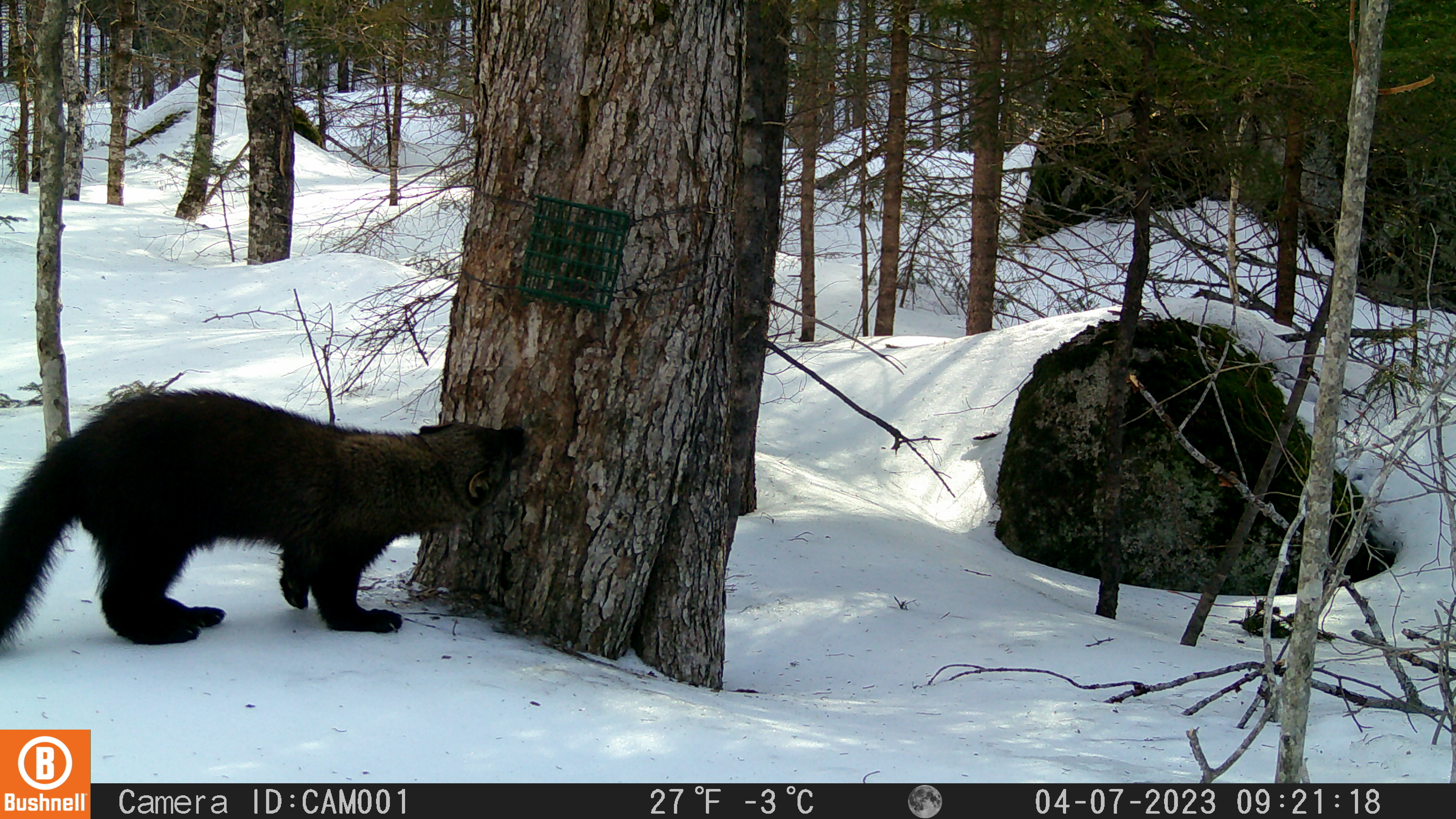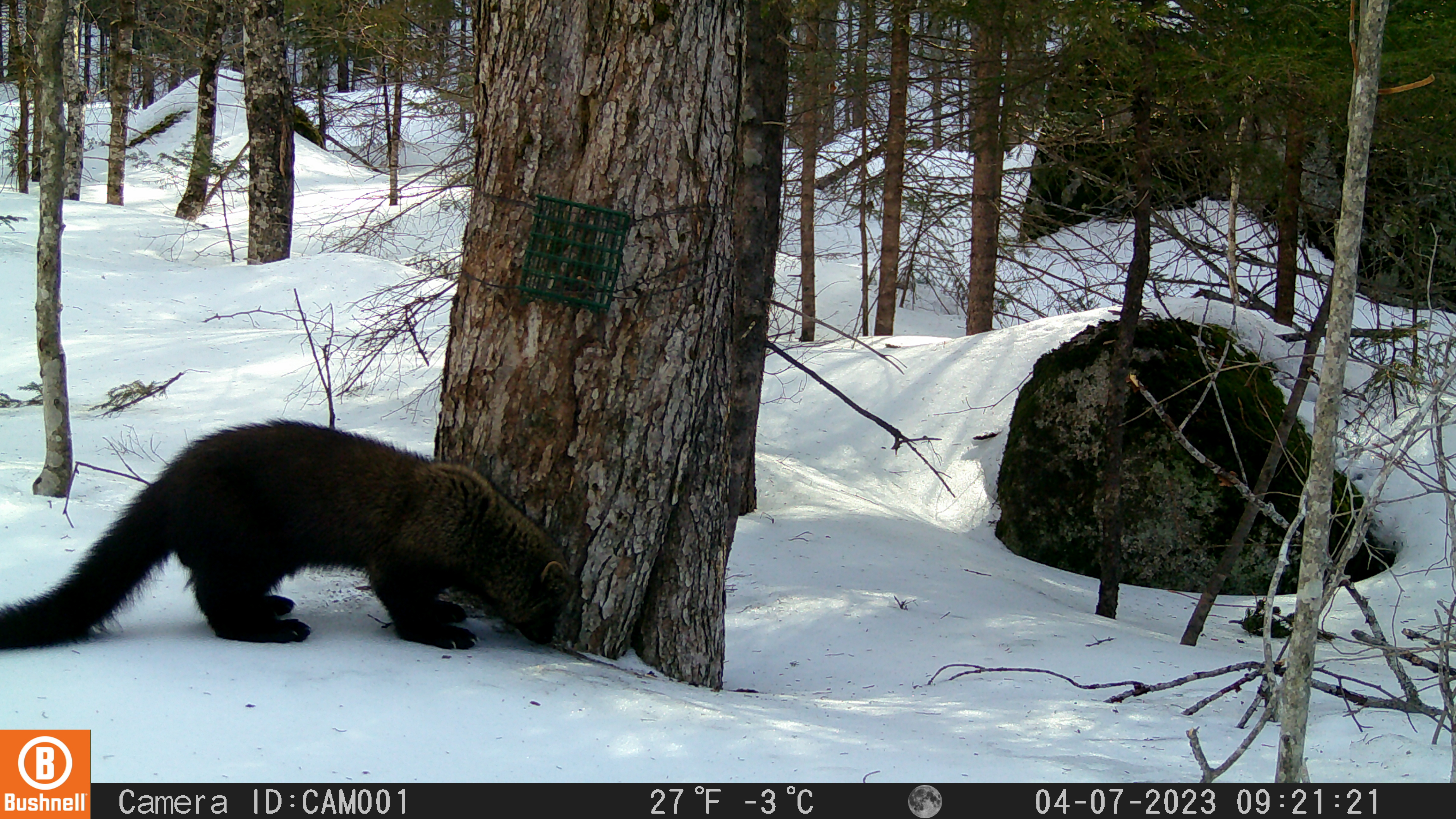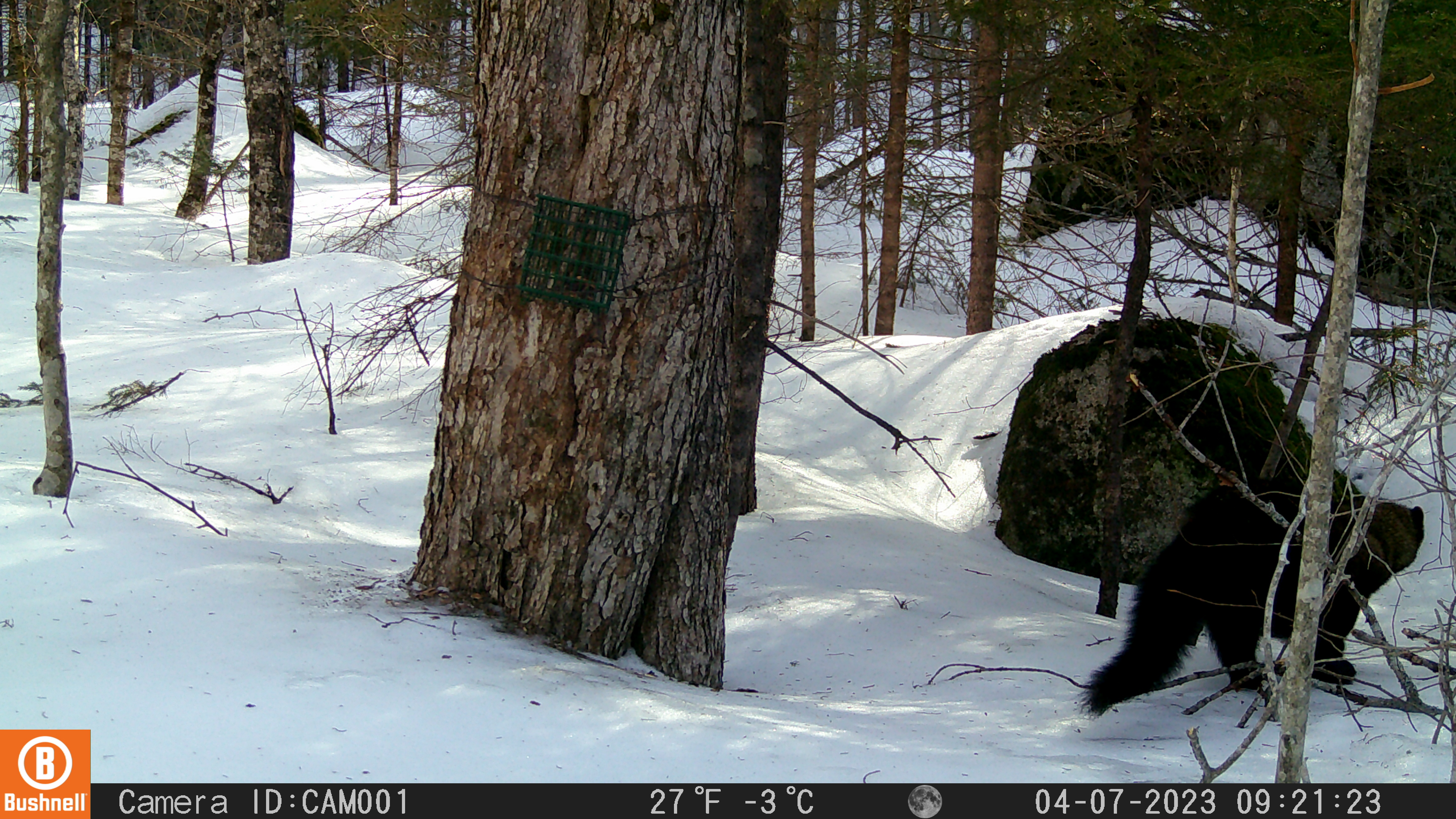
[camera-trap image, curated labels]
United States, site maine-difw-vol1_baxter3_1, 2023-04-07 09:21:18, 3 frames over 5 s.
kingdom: Animalia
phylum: Chordata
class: Mammalia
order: Carnivora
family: Mustelidae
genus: Pekania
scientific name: Pekania pennanti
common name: fisher